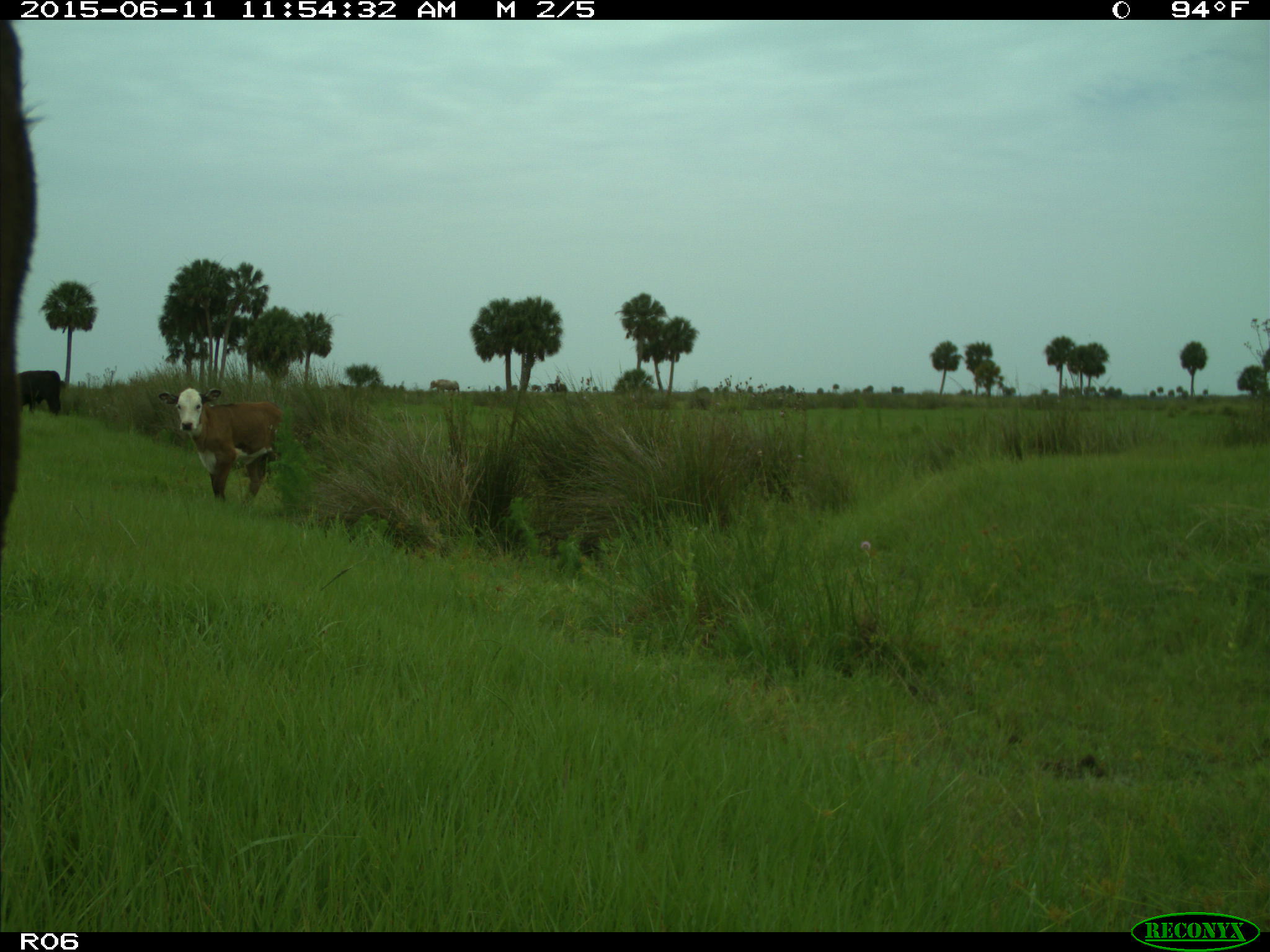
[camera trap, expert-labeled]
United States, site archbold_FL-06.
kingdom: Animalia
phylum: Chordata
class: Mammalia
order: Artiodactyla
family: Bovidae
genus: Bos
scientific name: Bos taurus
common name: domestic cow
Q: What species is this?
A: Bos taurus (domestic cow).